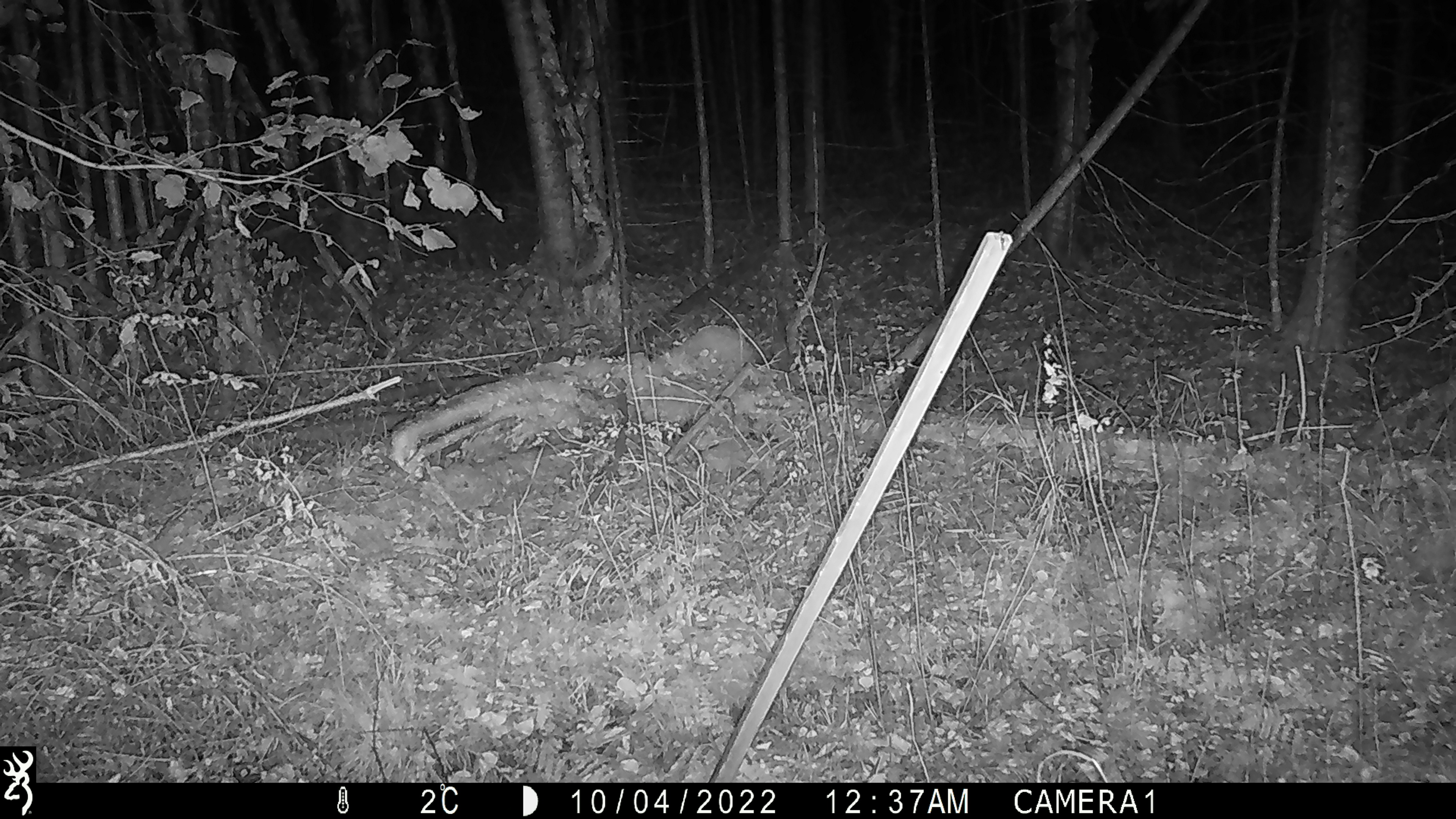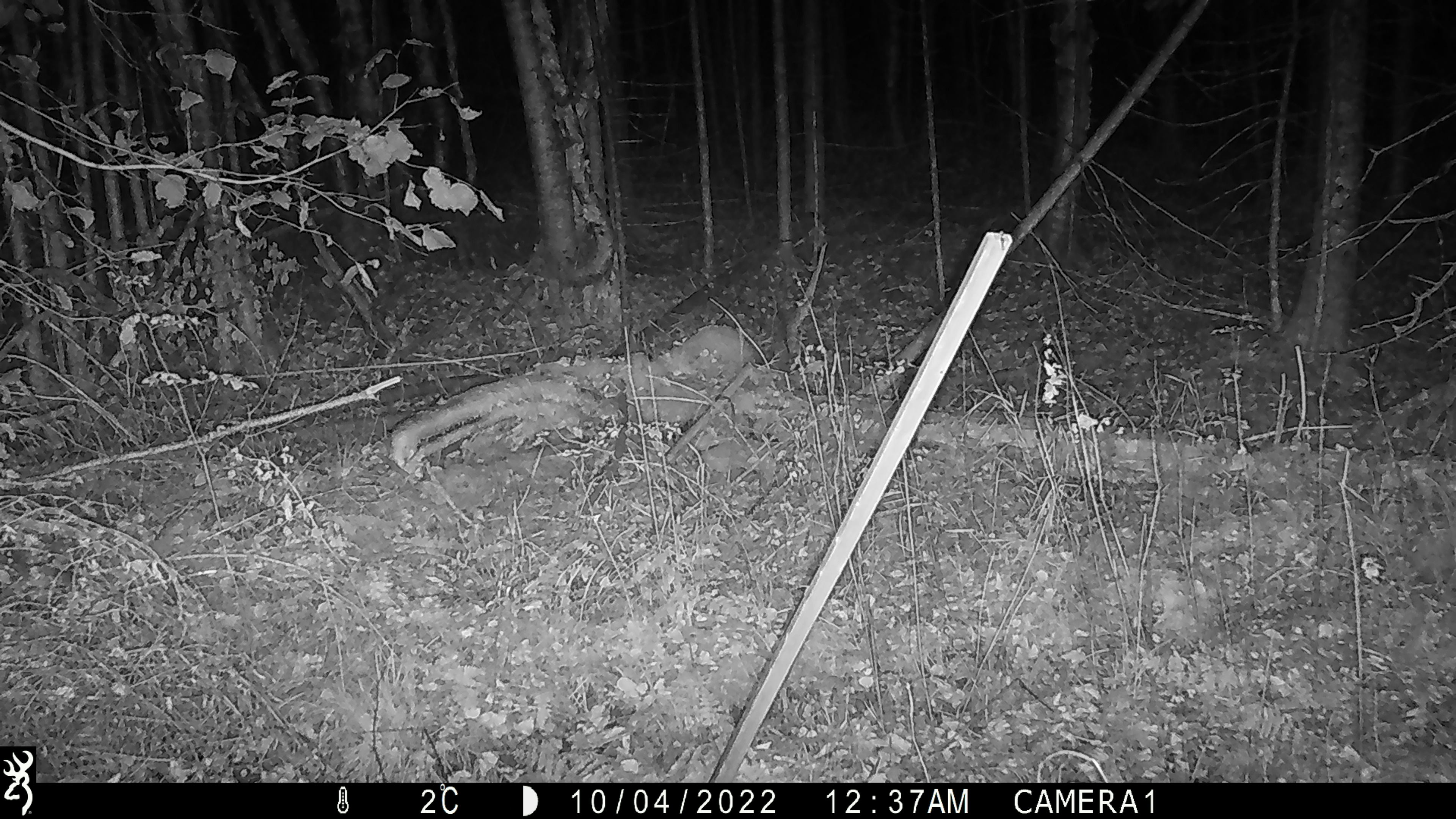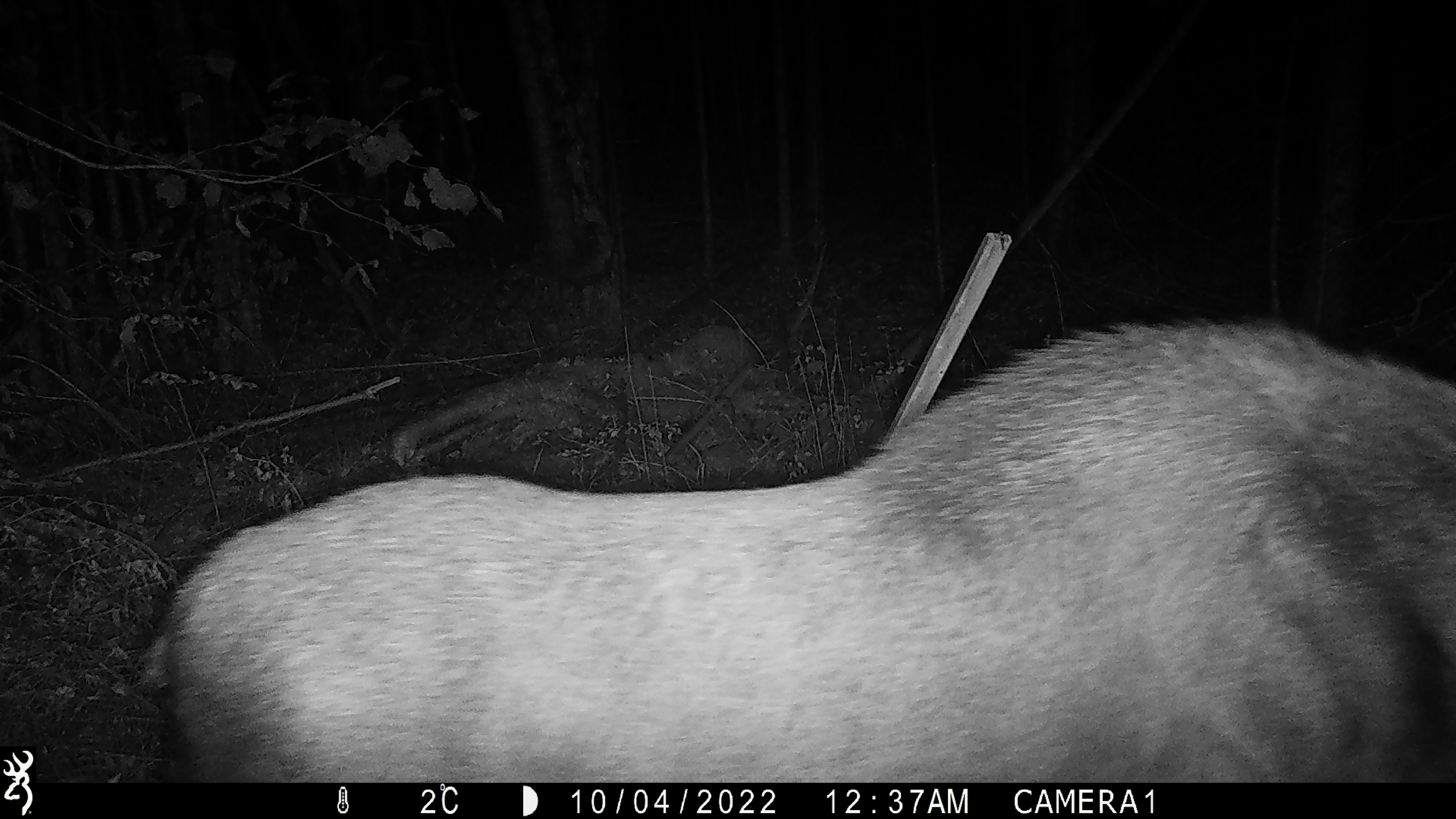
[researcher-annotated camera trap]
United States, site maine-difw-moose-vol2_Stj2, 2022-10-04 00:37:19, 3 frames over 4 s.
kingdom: Animalia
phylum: Chordata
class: Mammalia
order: Artiodactyla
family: Cervidae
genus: Alces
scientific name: Alces alces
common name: moose